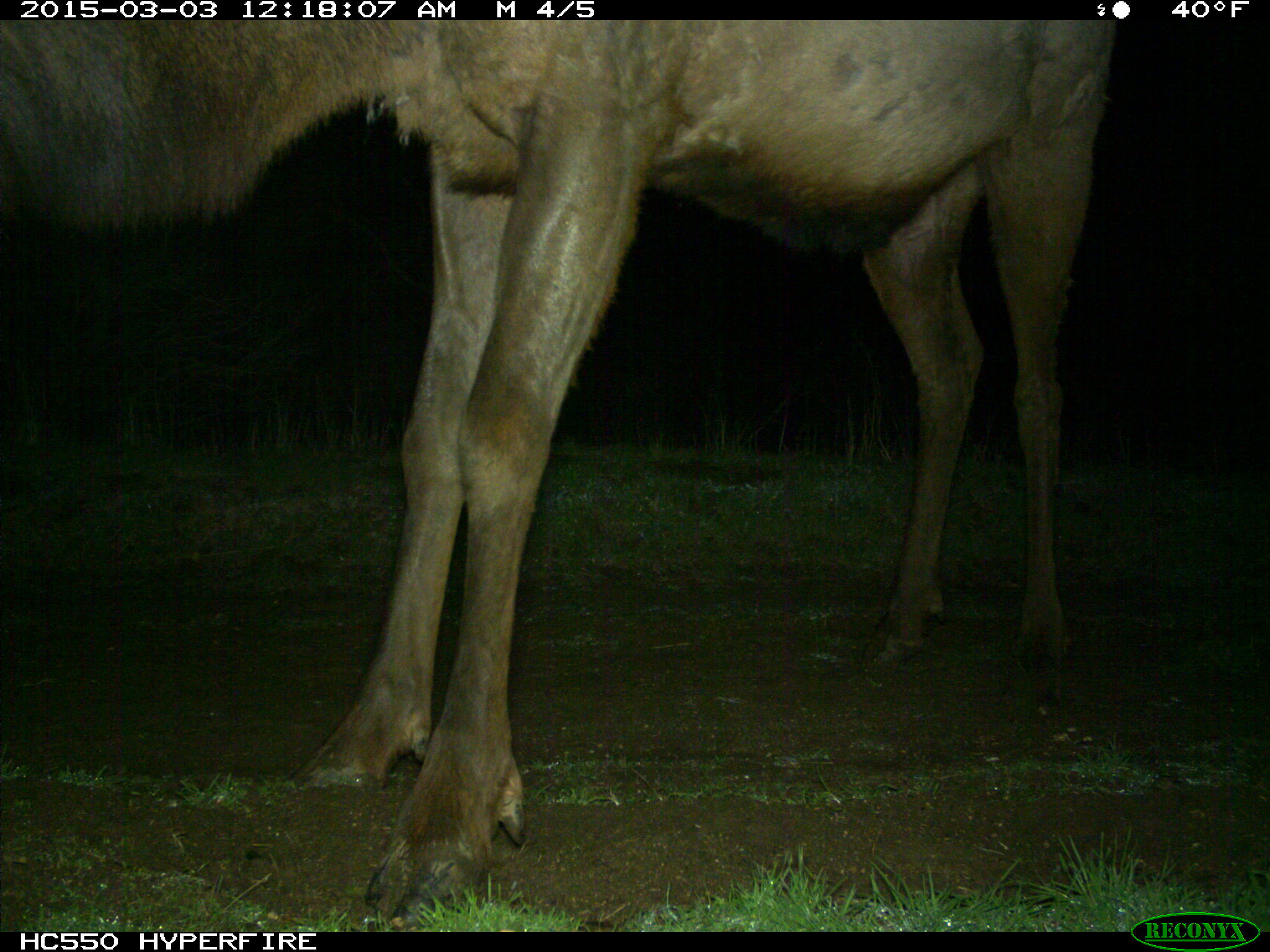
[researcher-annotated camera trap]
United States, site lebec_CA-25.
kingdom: Animalia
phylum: Chordata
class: Mammalia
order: Artiodactyla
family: Cervidae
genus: Cervus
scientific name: Cervus canadensis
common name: elk